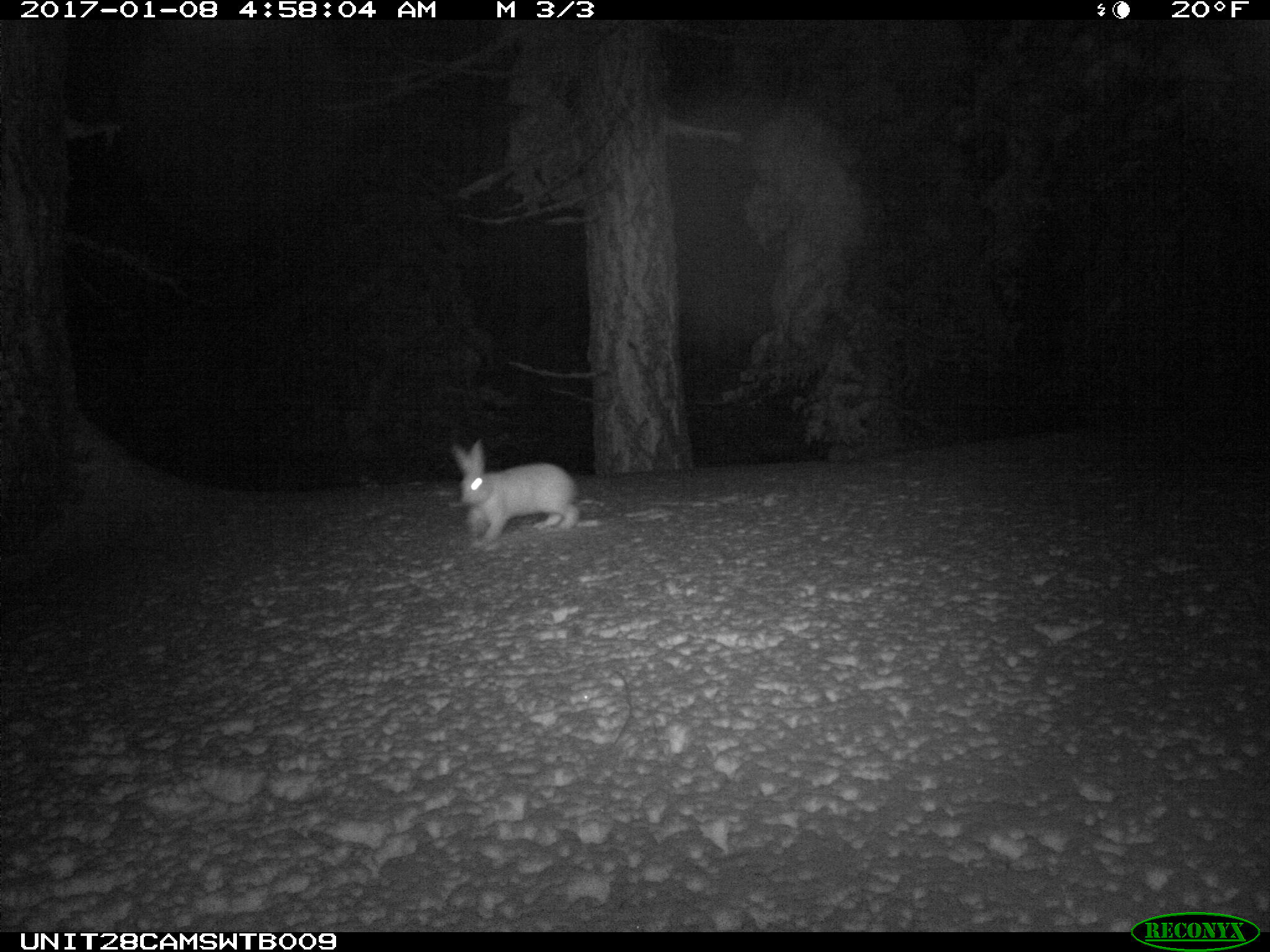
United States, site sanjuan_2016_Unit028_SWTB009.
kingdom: Animalia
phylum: Chordata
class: Mammalia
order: Lagomorpha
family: Leporidae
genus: Lepus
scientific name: Lepus americanus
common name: snowshoe hare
Lepus americanus (snowshoe hare).